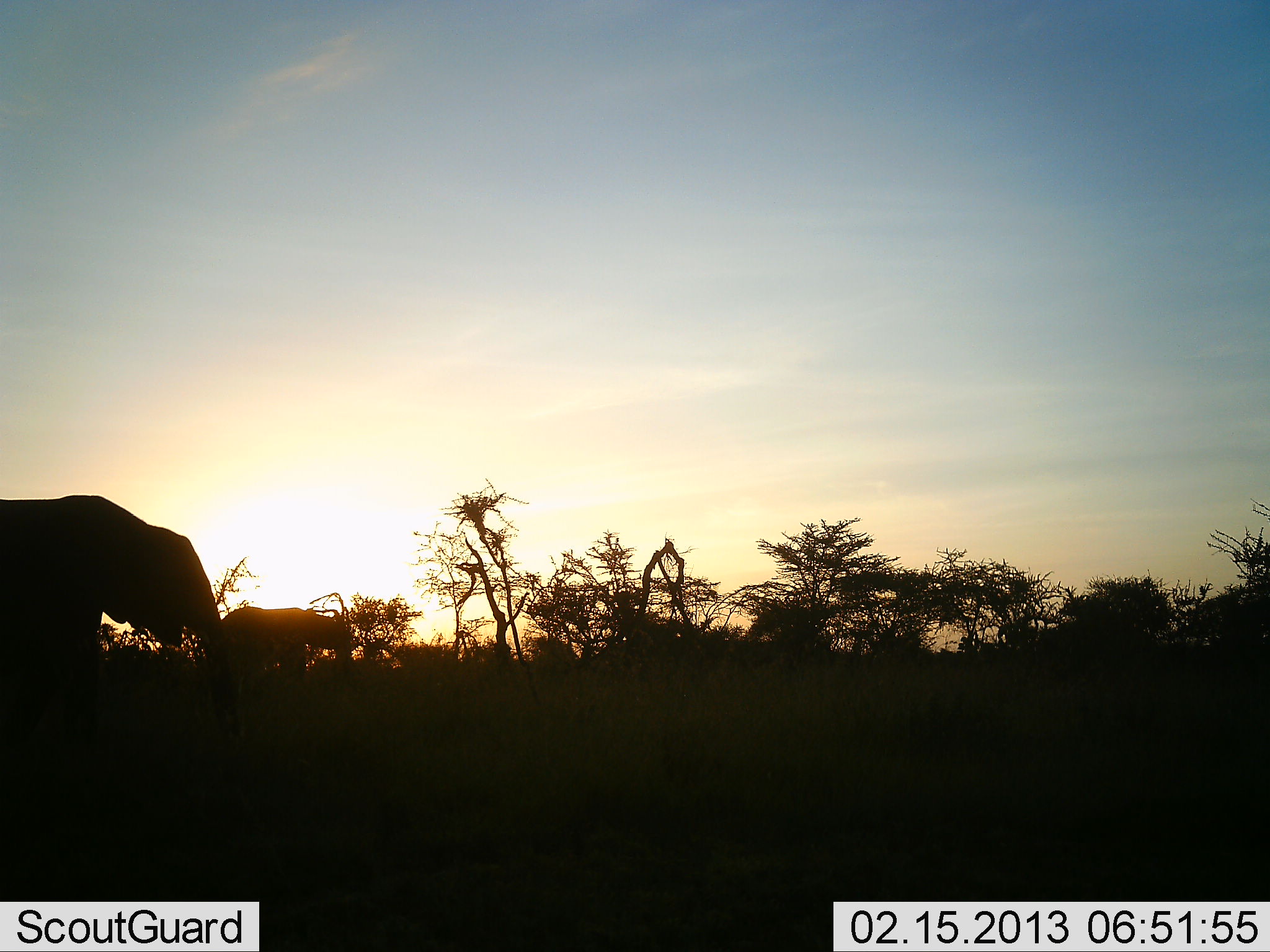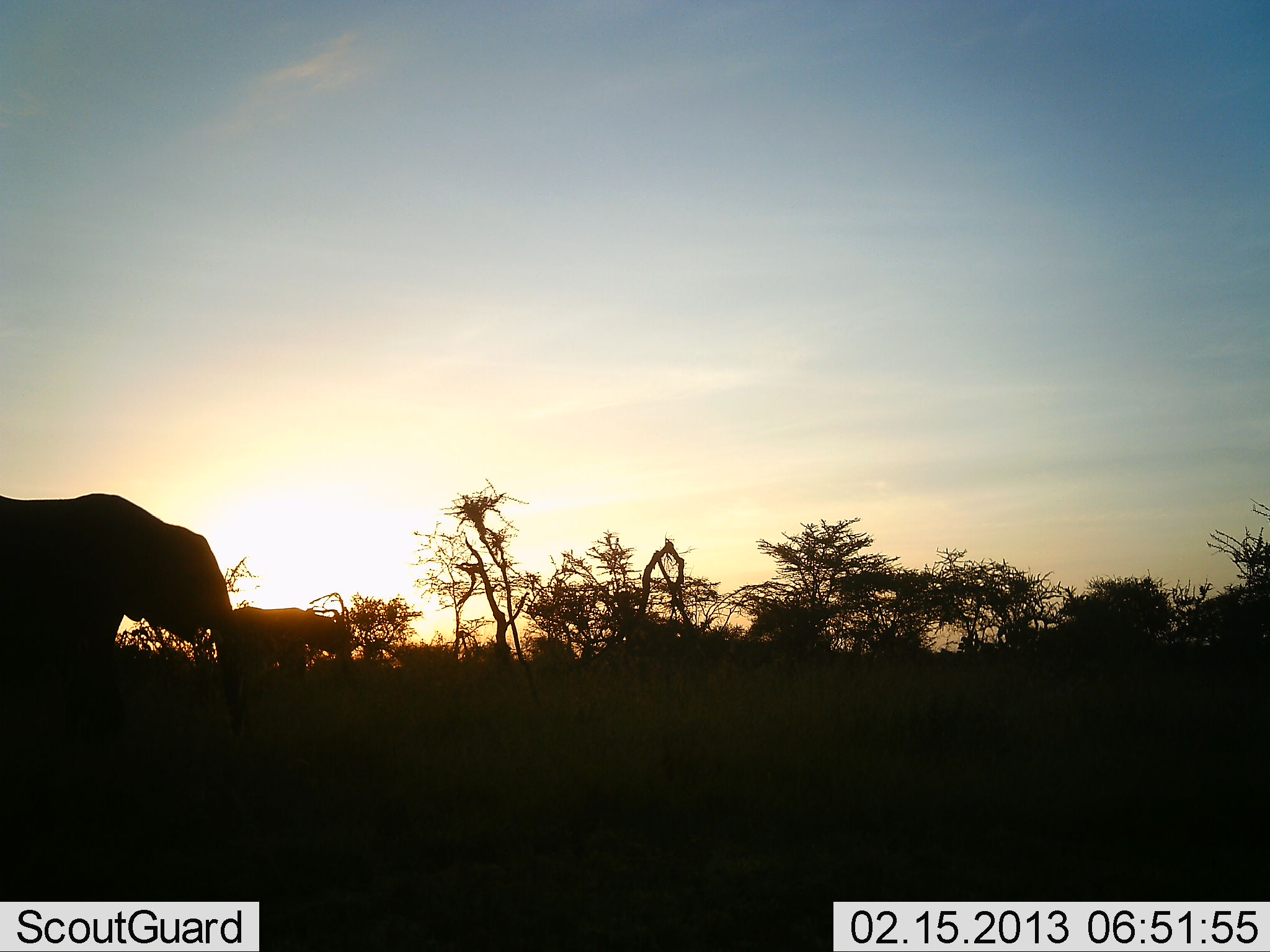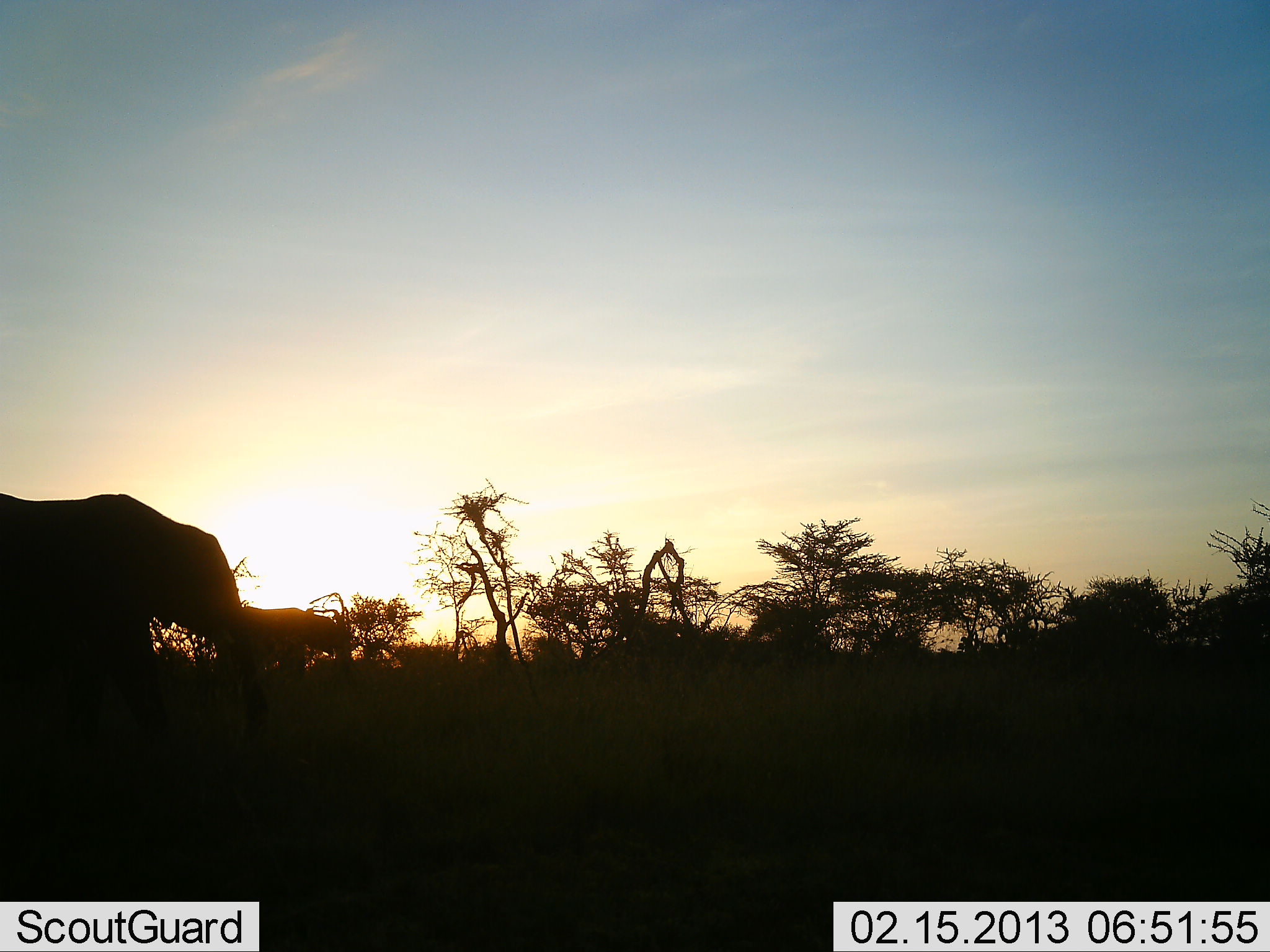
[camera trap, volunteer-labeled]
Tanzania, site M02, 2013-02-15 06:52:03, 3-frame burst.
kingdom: Animalia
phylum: Chordata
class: Mammalia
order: Proboscidea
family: Elephantidae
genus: Loxodonta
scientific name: Loxodonta africana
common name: african bush elephant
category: elephant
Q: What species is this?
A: Elephant (african bush elephant) (Loxodonta africana).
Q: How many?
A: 2.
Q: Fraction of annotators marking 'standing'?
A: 62%.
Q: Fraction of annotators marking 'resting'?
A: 0%.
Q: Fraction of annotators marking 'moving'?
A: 46%.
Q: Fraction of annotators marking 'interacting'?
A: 0%.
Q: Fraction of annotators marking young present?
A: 8%.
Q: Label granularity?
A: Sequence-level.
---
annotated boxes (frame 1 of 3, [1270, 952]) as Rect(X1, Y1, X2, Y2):
animal: Rect(0, 494, 243, 780); Rect(219, 607, 353, 692)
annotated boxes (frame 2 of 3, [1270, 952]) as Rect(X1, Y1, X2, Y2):
animal: Rect(0, 494, 242, 780); Rect(232, 607, 353, 692)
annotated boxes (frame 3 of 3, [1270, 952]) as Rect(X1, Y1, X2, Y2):
animal: Rect(0, 495, 241, 779); Rect(241, 607, 353, 692)